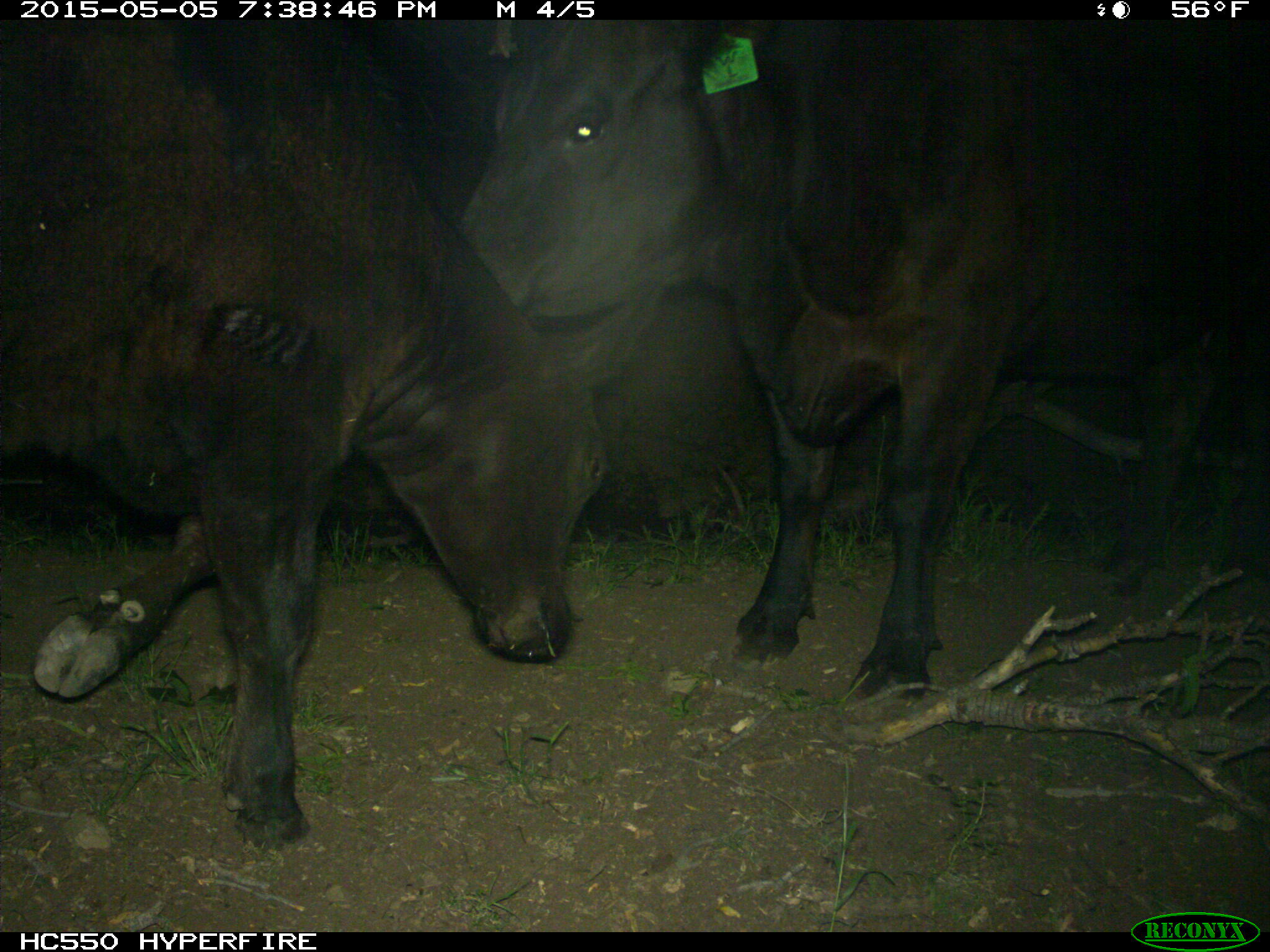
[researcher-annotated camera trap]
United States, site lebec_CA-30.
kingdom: Animalia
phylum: Chordata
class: Mammalia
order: Artiodactyla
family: Bovidae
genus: Bos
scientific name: Bos taurus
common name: domestic cow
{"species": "Bos taurus (domestic cow)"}